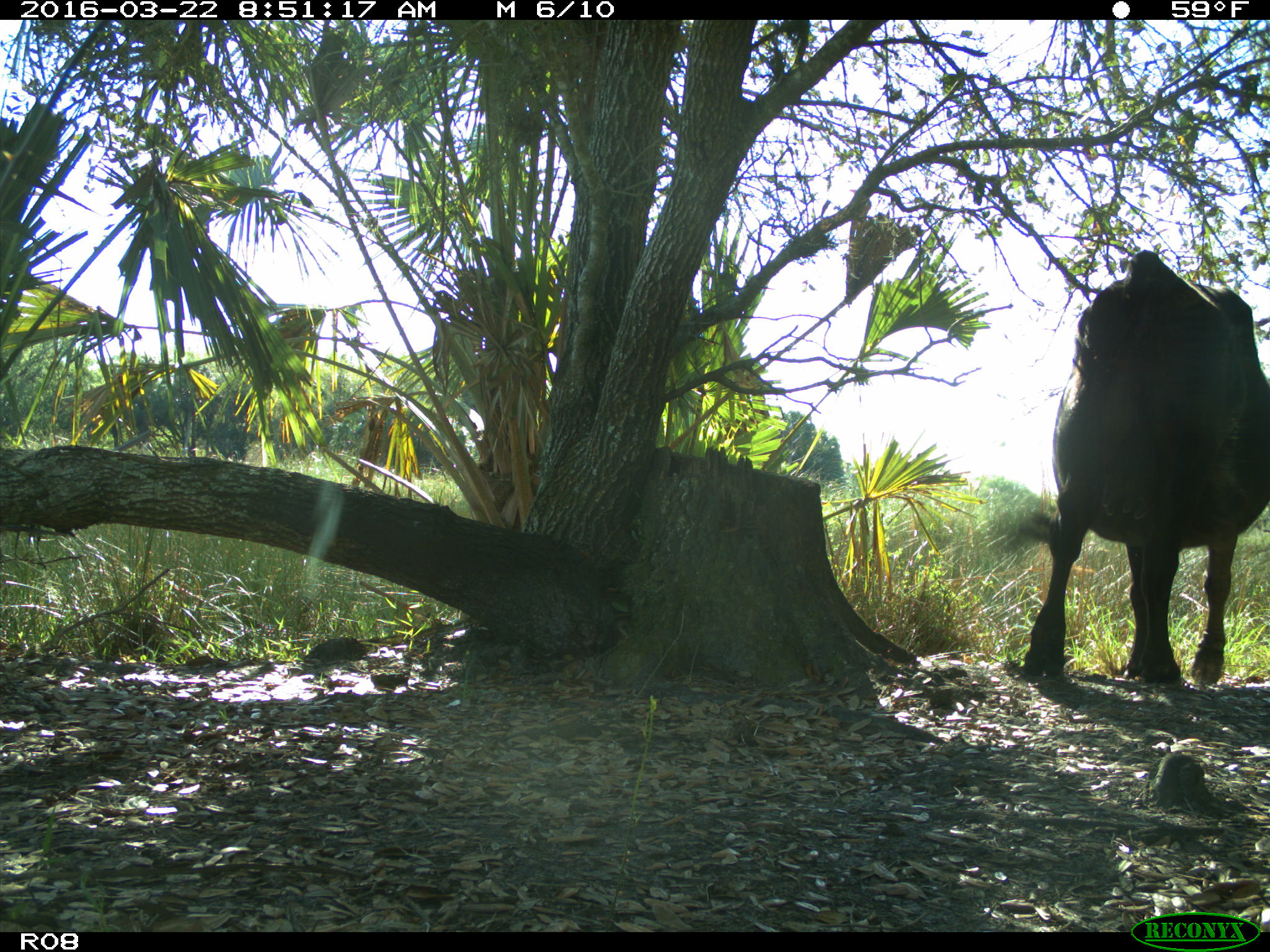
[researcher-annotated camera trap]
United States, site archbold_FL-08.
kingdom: Animalia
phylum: Chordata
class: Mammalia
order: Artiodactyla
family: Bovidae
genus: Bos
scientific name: Bos taurus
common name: domestic cow